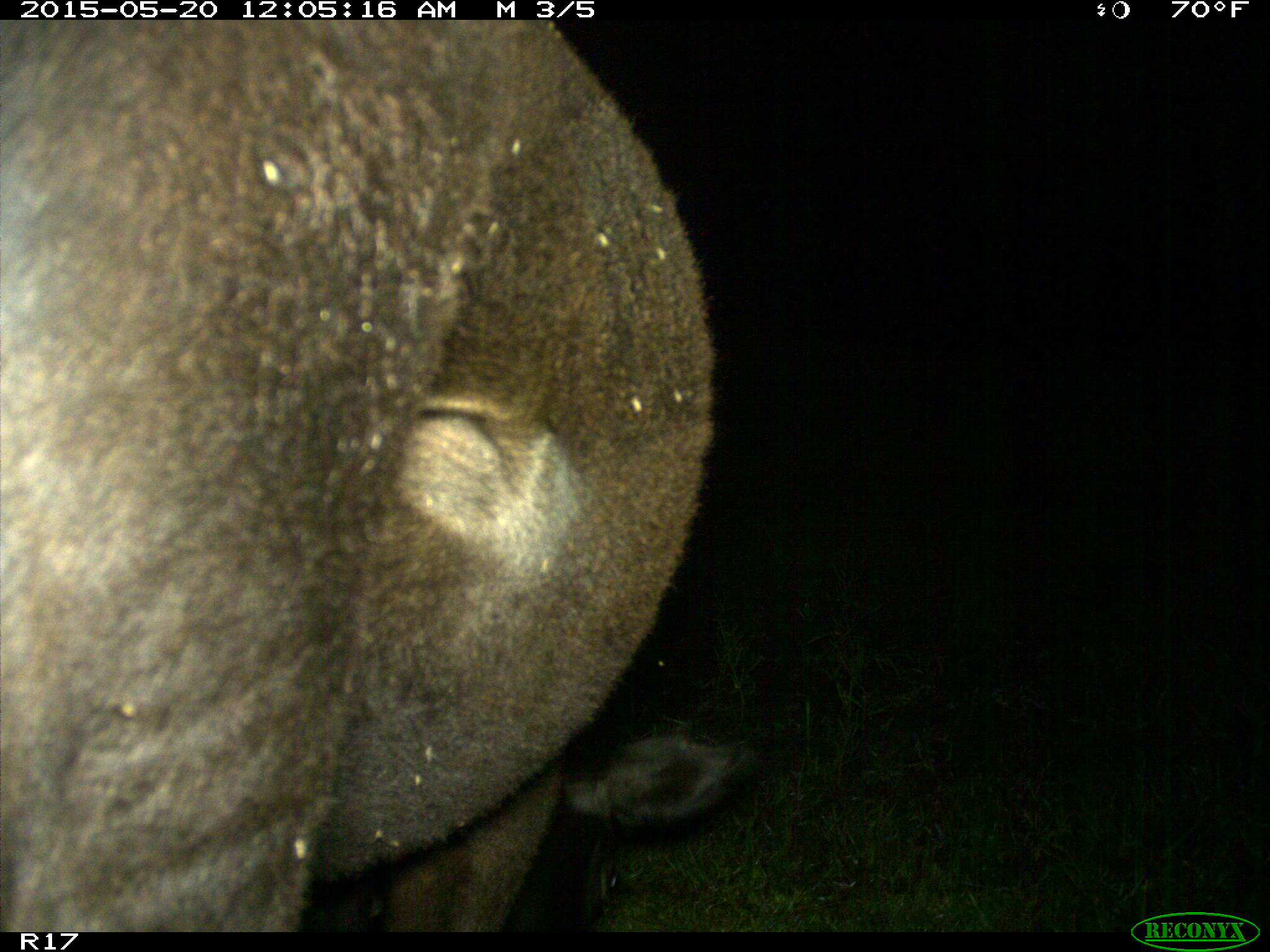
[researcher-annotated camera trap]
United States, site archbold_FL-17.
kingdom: Animalia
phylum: Chordata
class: Mammalia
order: Artiodactyla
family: Bovidae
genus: Bos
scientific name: Bos taurus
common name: domestic cow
Bos taurus (domestic cow).